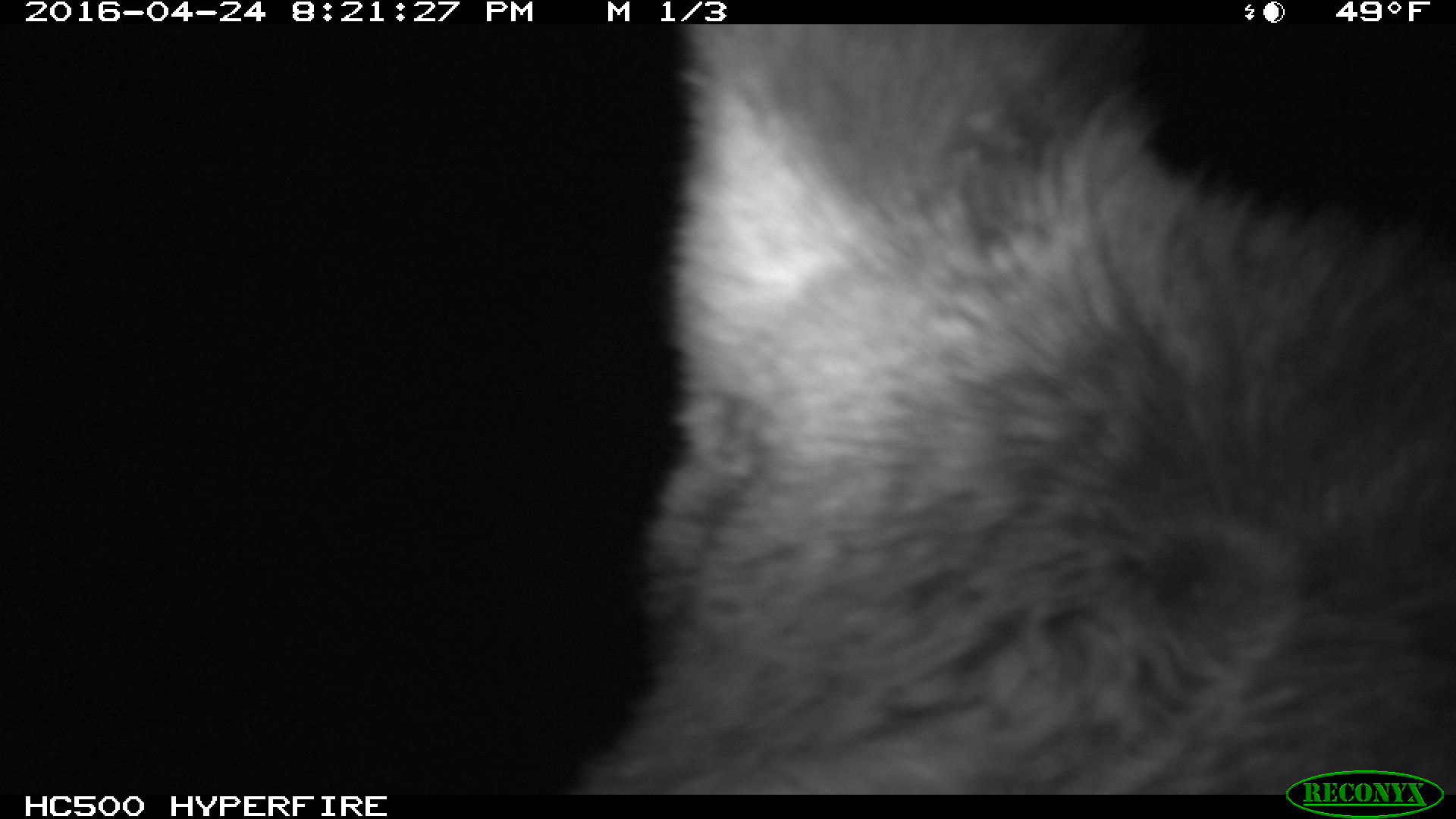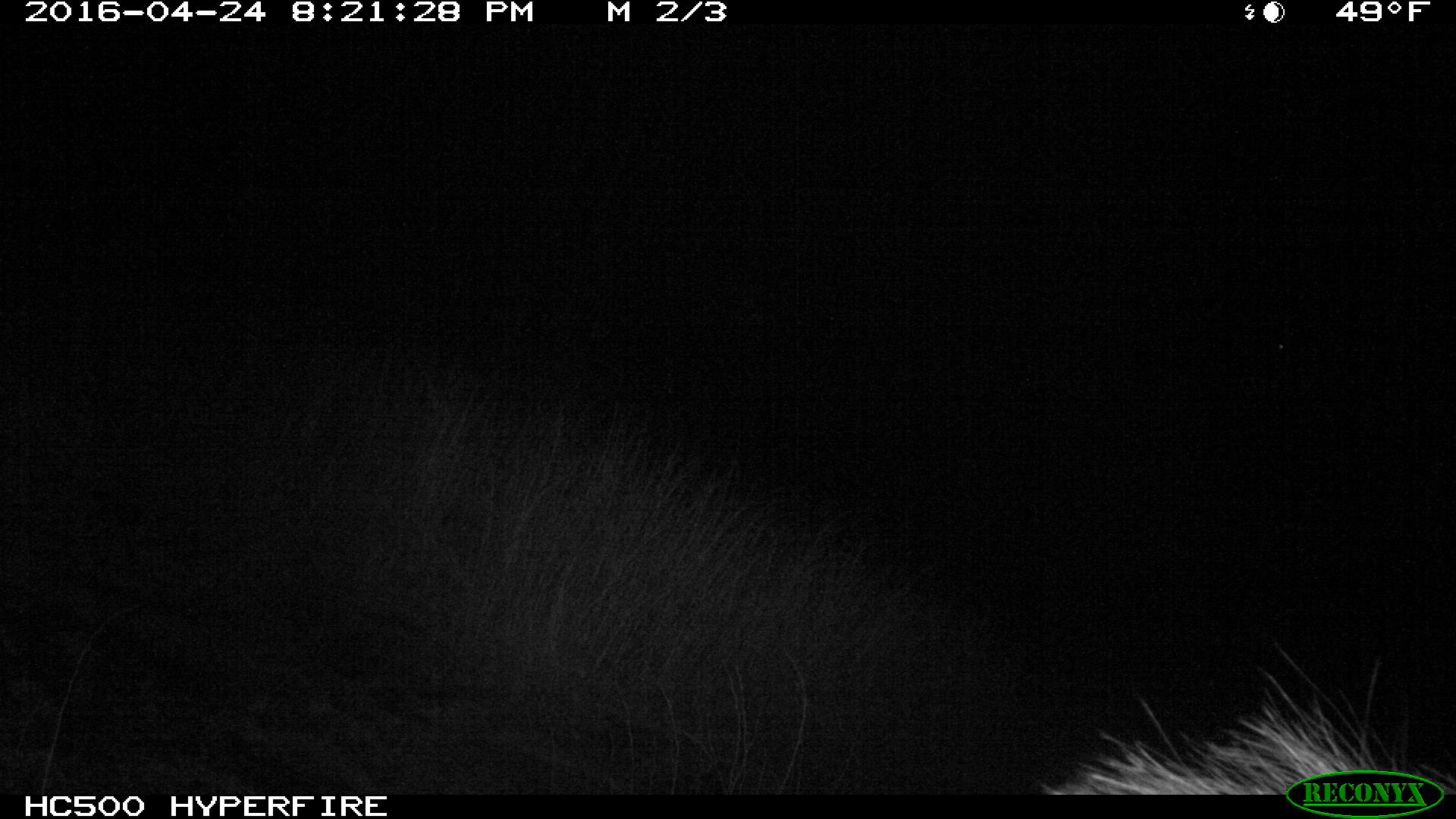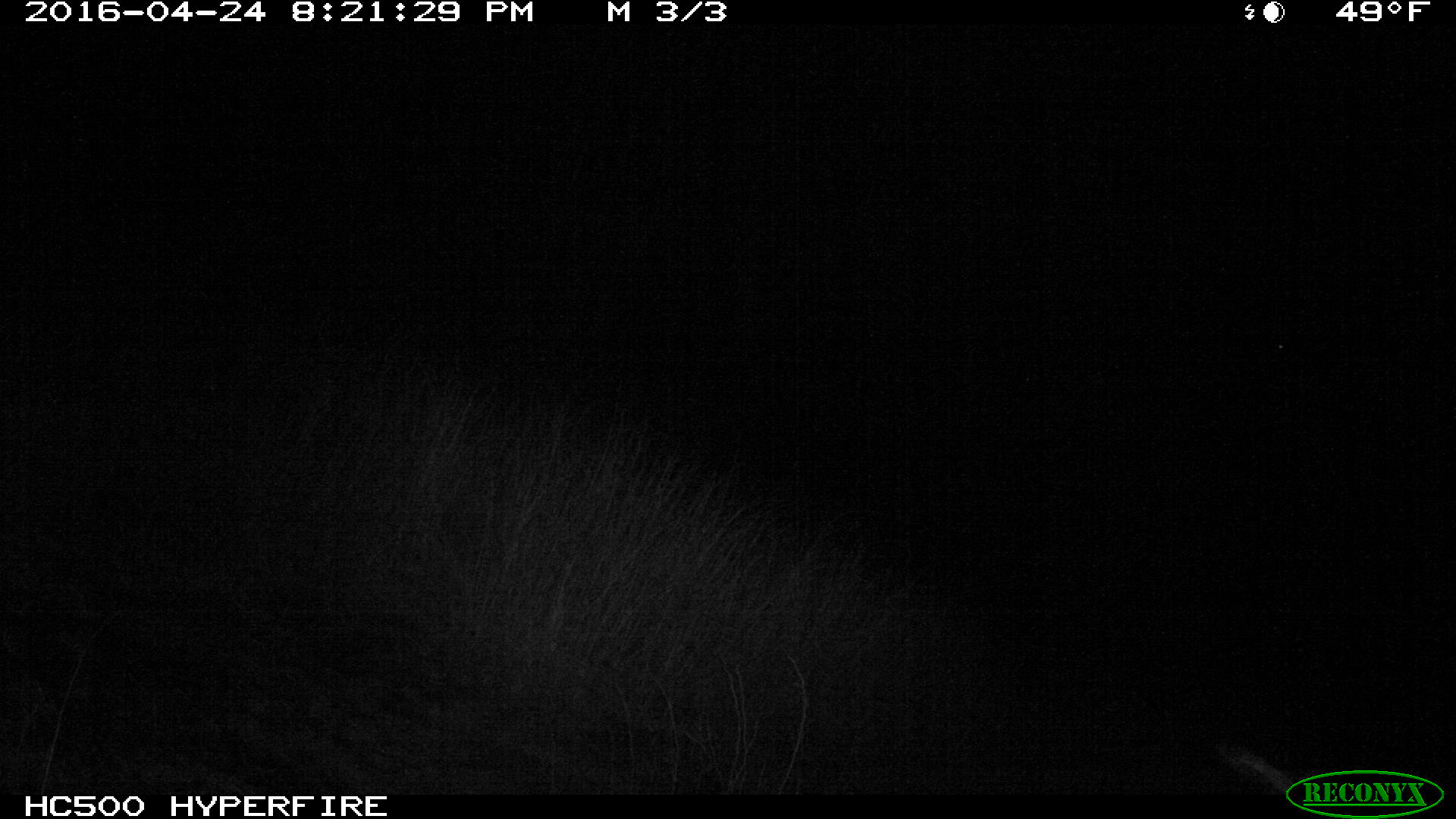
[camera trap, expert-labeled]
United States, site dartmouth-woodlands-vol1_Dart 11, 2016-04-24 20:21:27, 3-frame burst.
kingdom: Animalia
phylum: Chordata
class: Mammalia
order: Artiodactyla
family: Cervidae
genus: Alces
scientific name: Alces alces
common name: moose